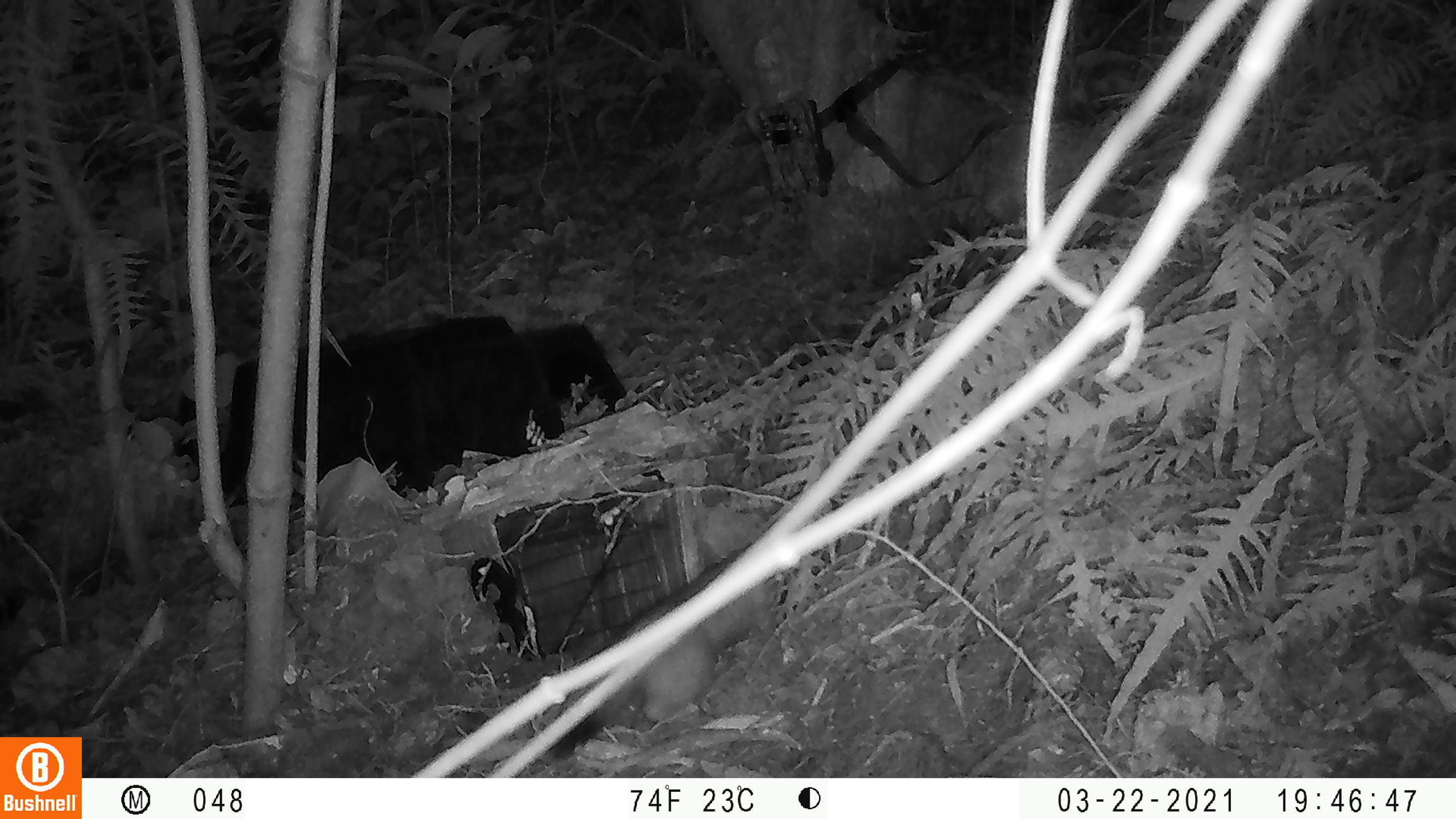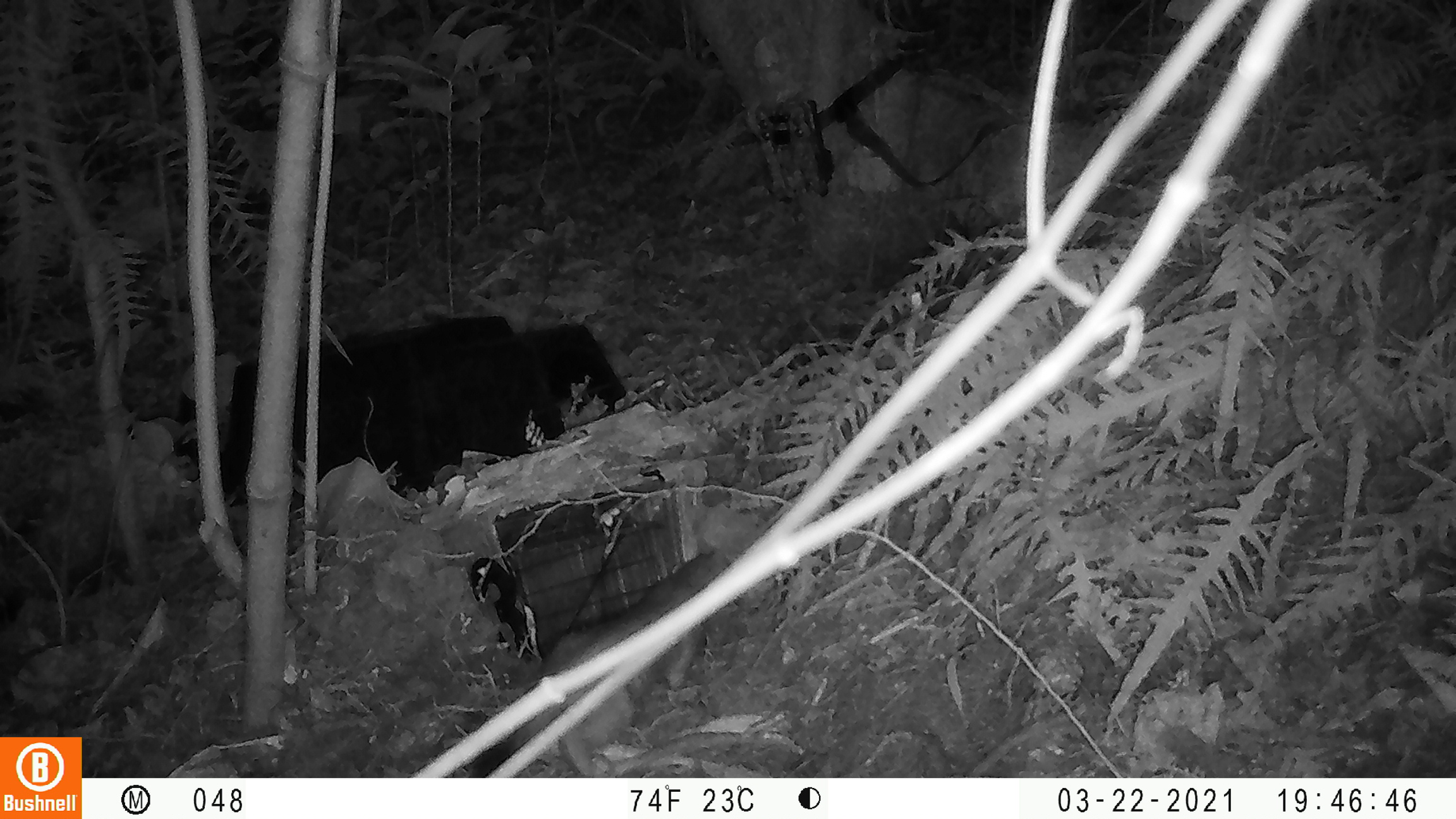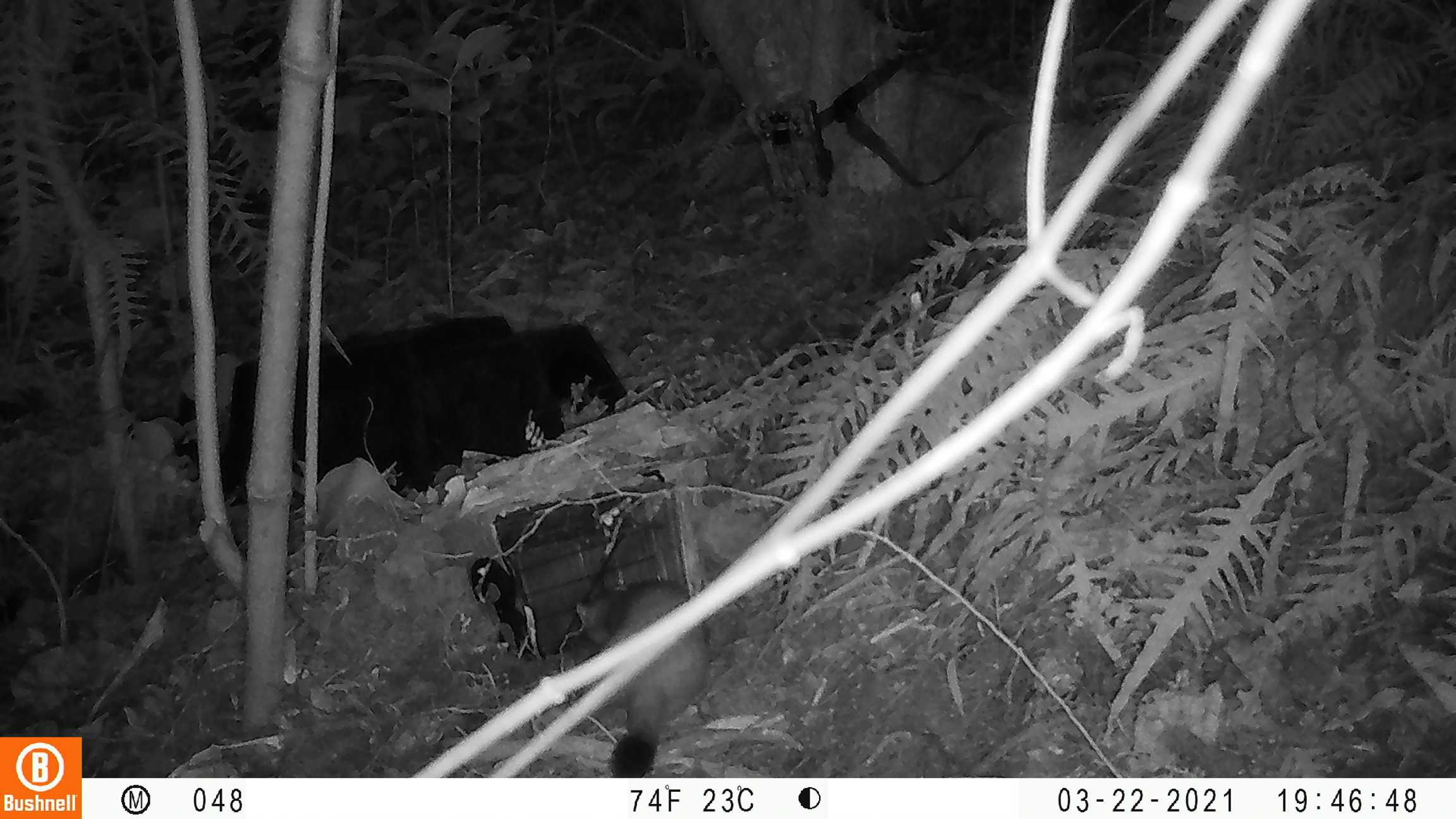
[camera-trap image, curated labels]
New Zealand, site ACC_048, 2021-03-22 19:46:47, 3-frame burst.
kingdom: Animalia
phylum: Chordata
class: Mammalia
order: Carnivora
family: Mustelidae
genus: Mustela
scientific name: Mustela erminea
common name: stoat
Stoat (Mustela erminea).